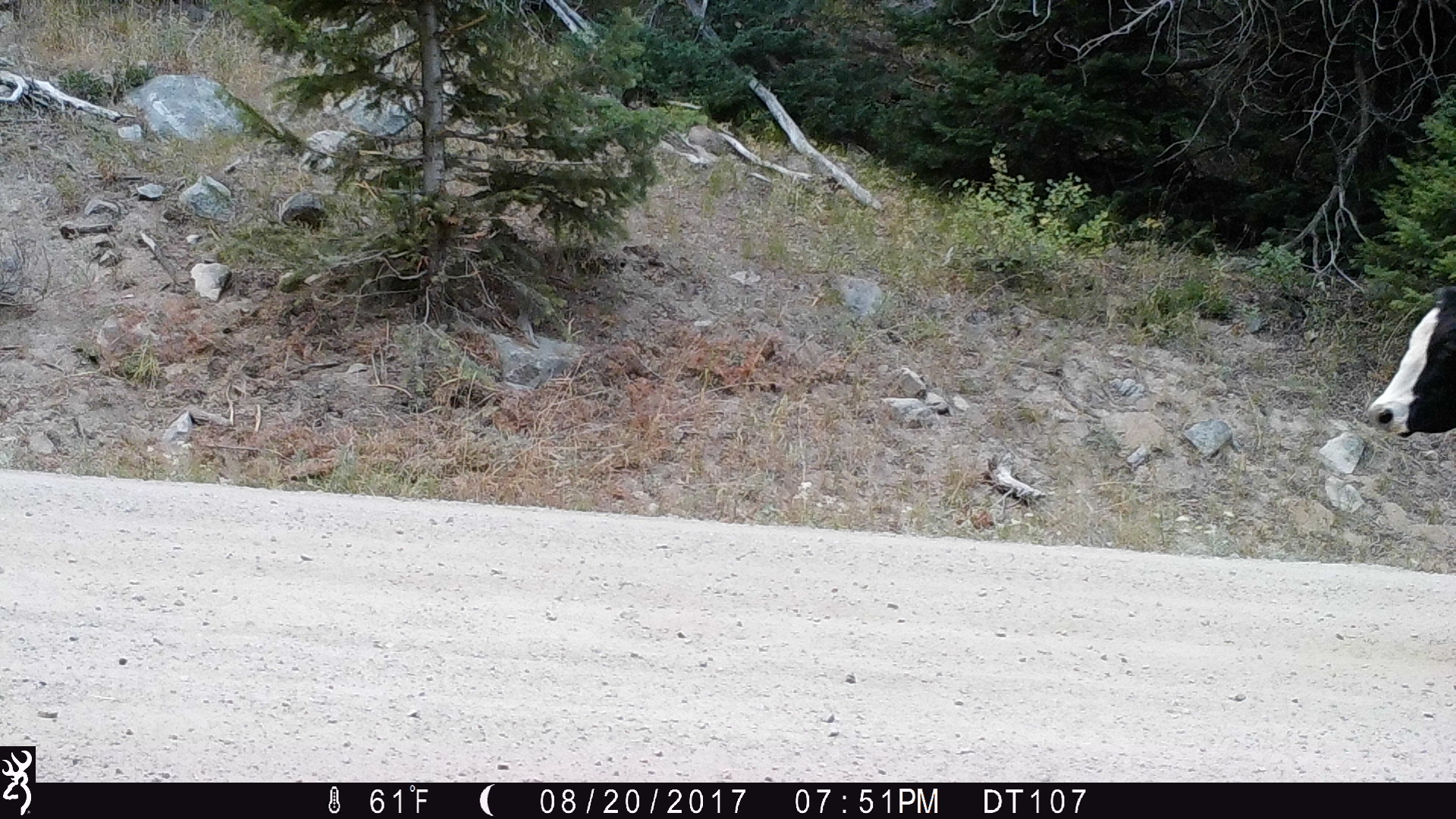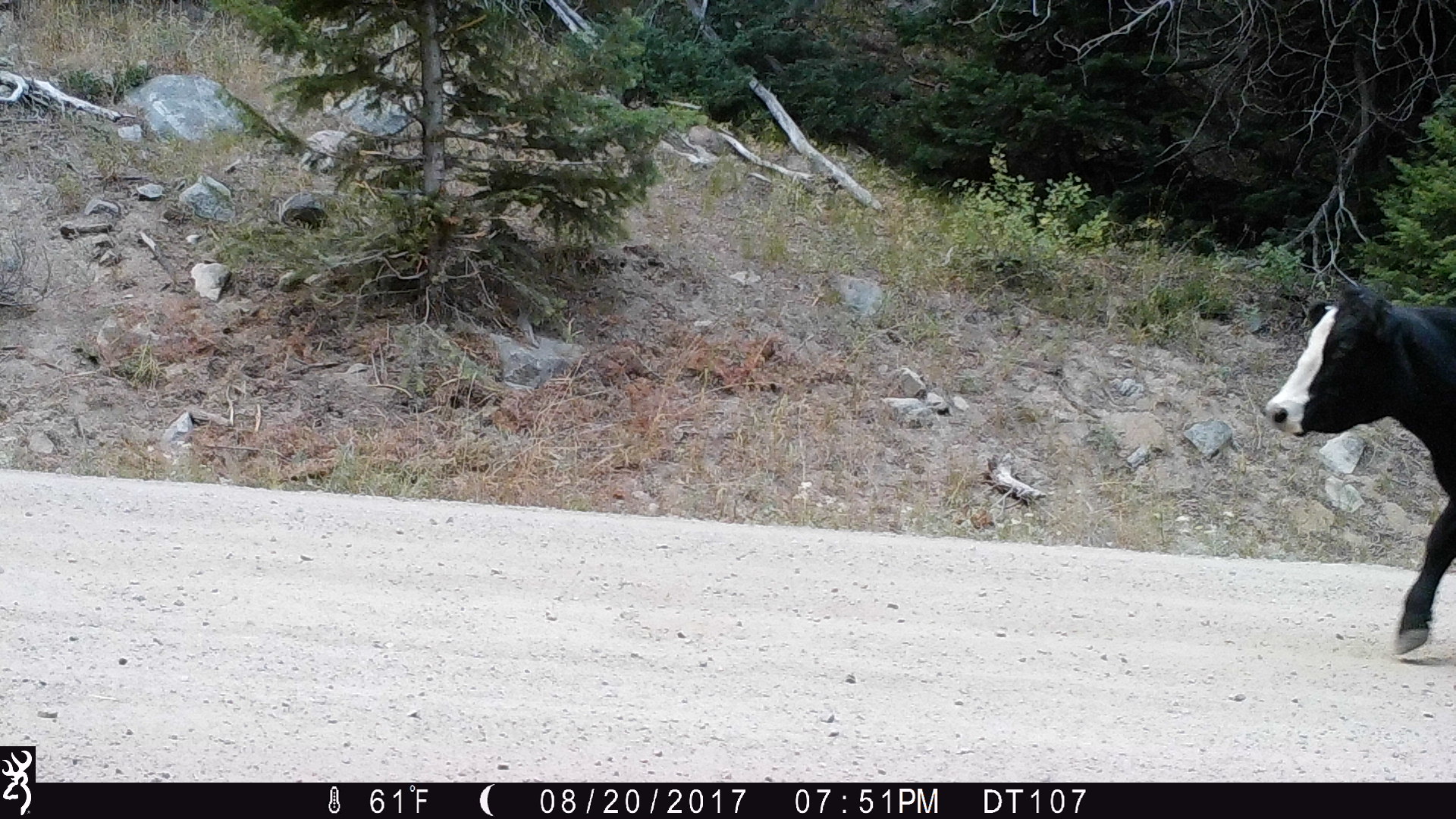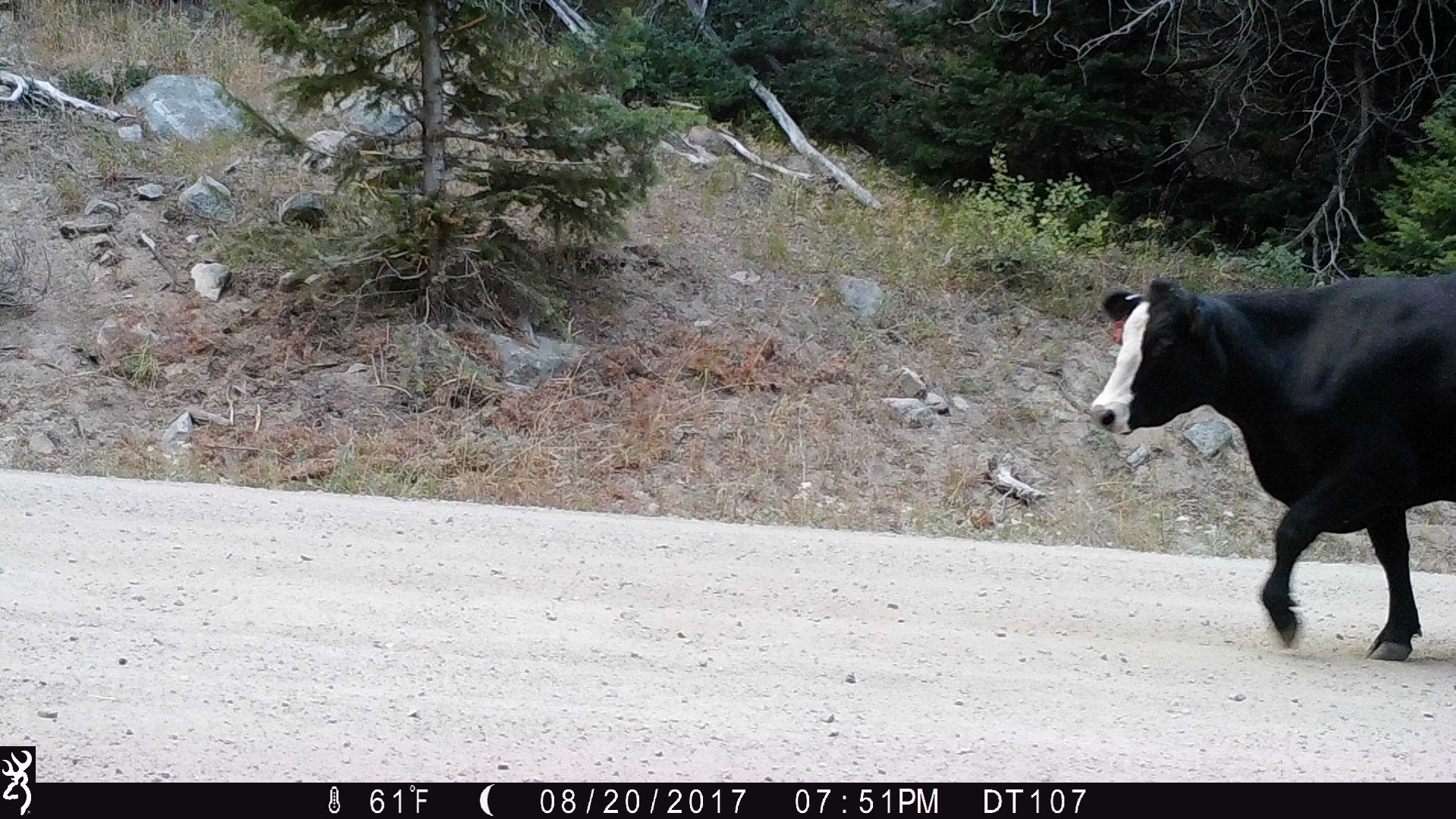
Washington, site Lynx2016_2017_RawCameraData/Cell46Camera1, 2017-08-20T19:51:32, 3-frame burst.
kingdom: Animalia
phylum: Chordata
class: Mammalia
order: Artiodactyla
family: Bovidae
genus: Bos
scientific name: Bos taurus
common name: domestic cattle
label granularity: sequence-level